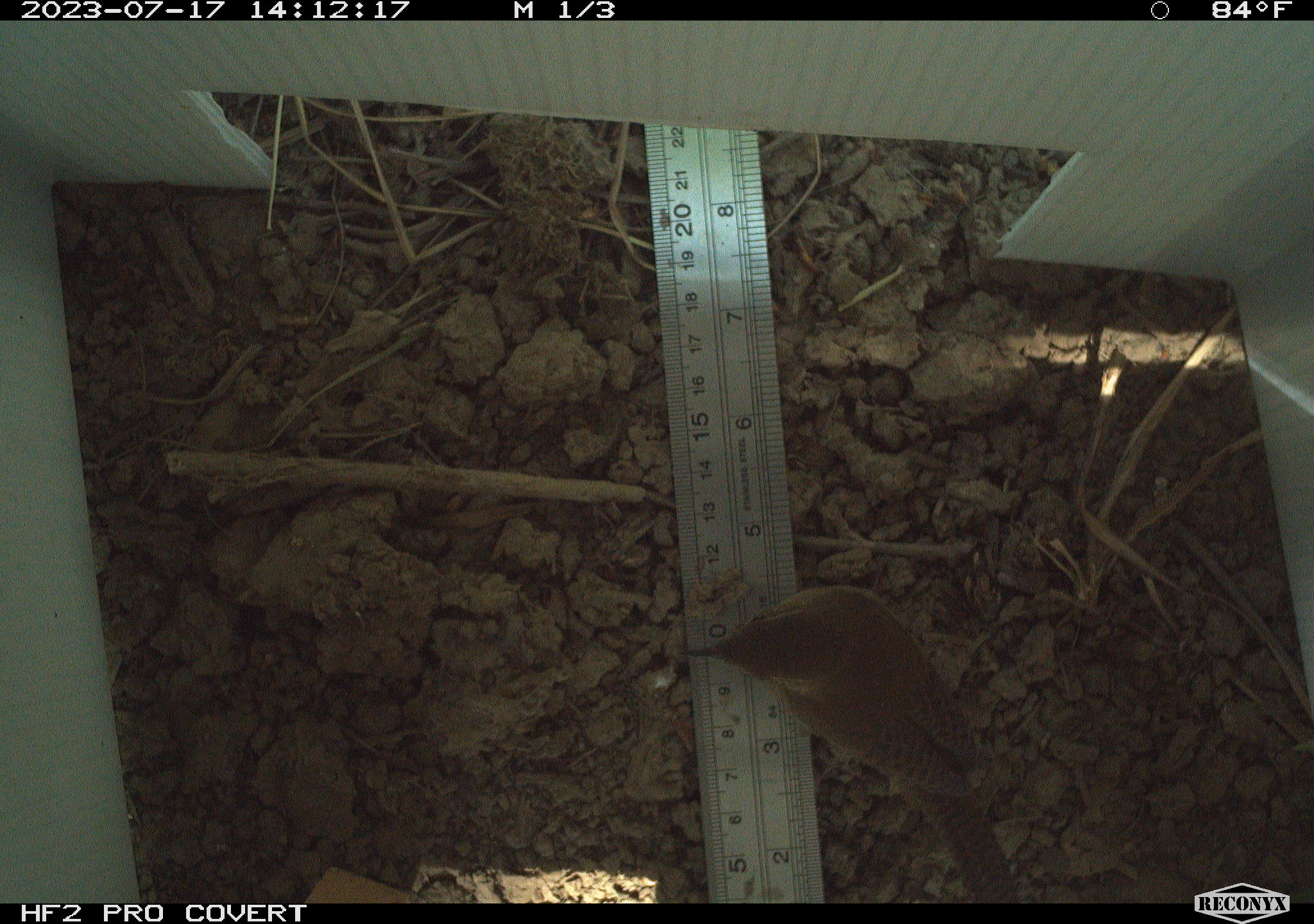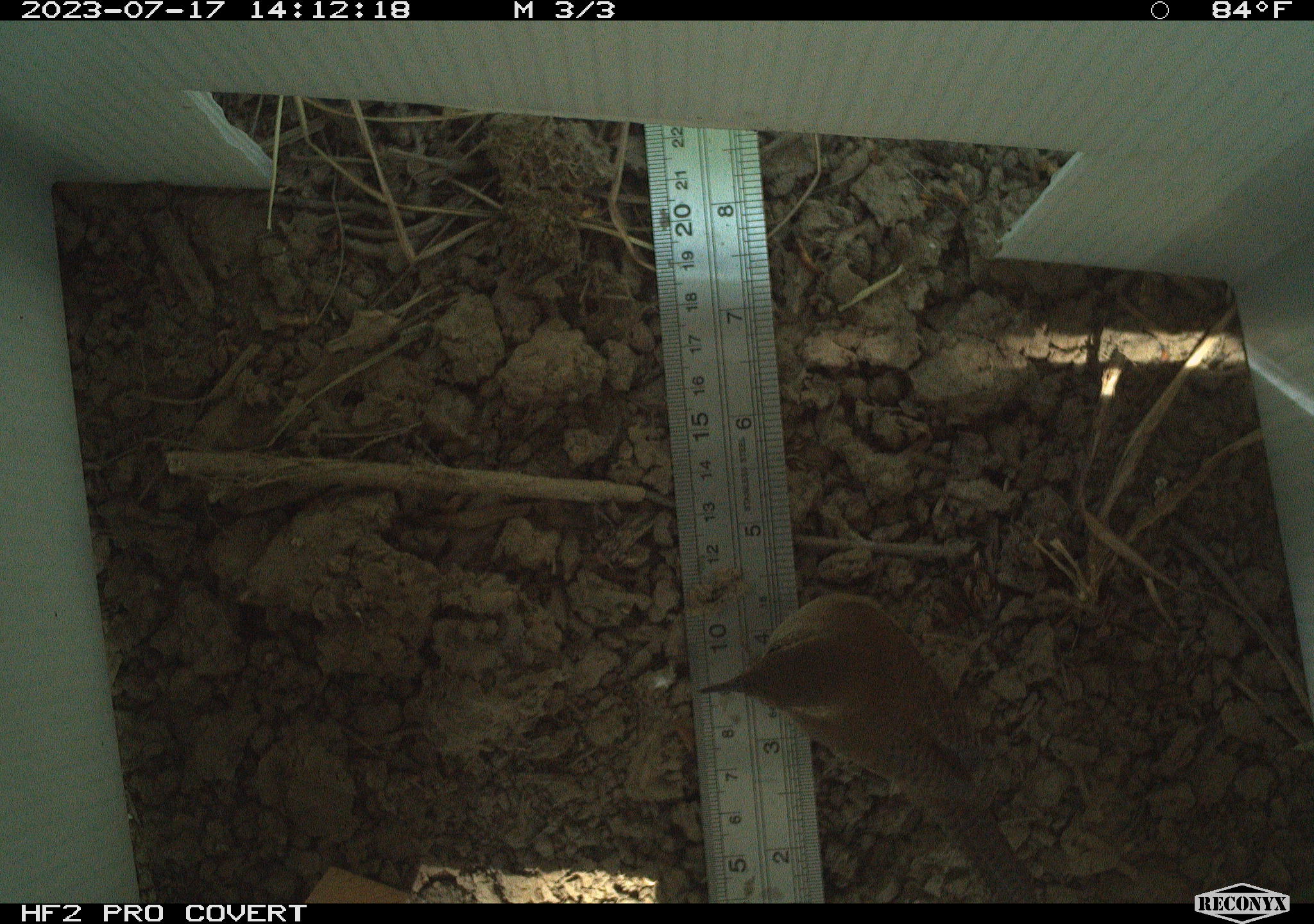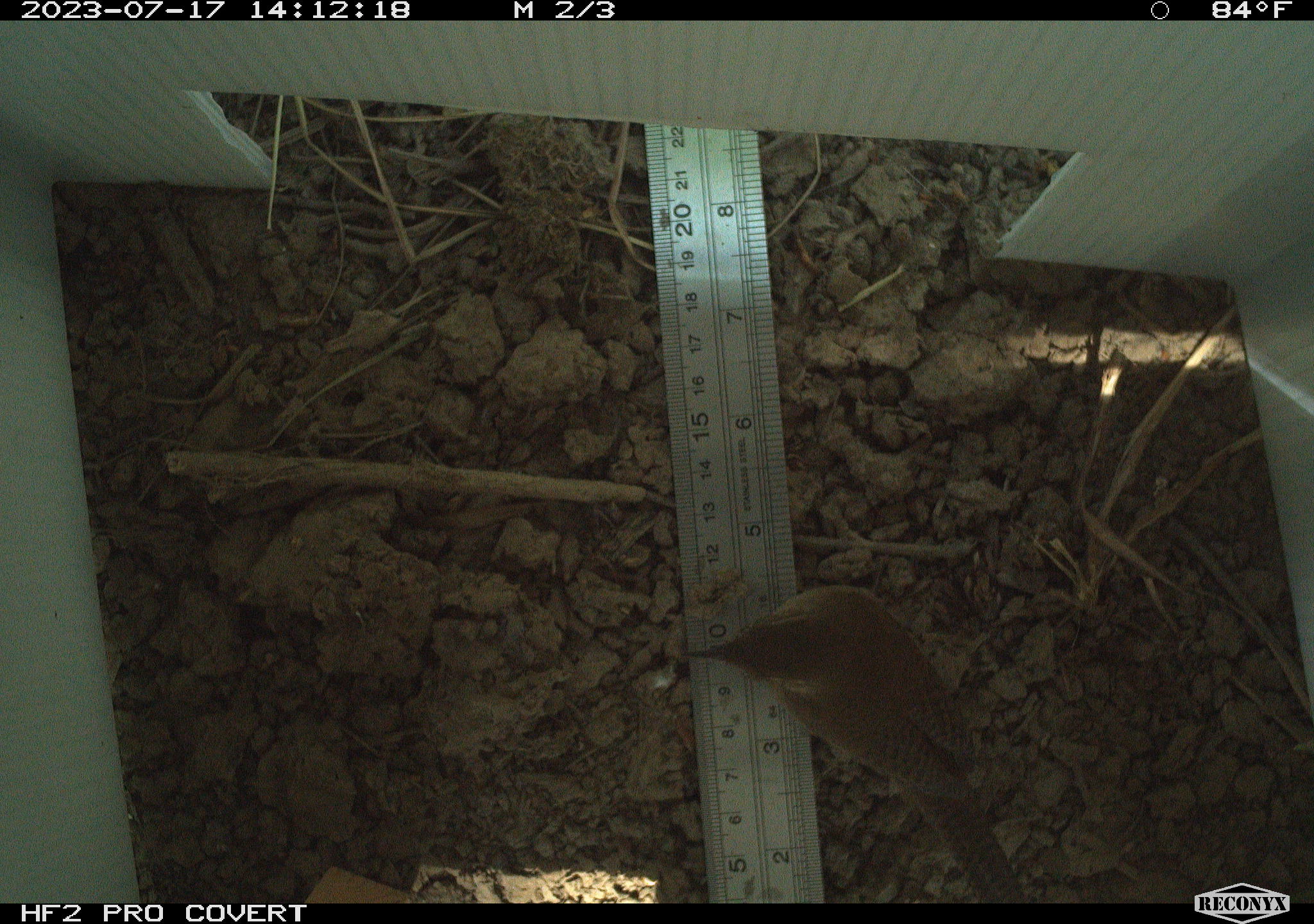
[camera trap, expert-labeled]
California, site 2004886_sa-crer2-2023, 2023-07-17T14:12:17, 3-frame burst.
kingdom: Animalia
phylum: Chordata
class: Aves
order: Passeriformes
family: Troglodytidae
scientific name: Troglodytidae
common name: wren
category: troglodytidae family